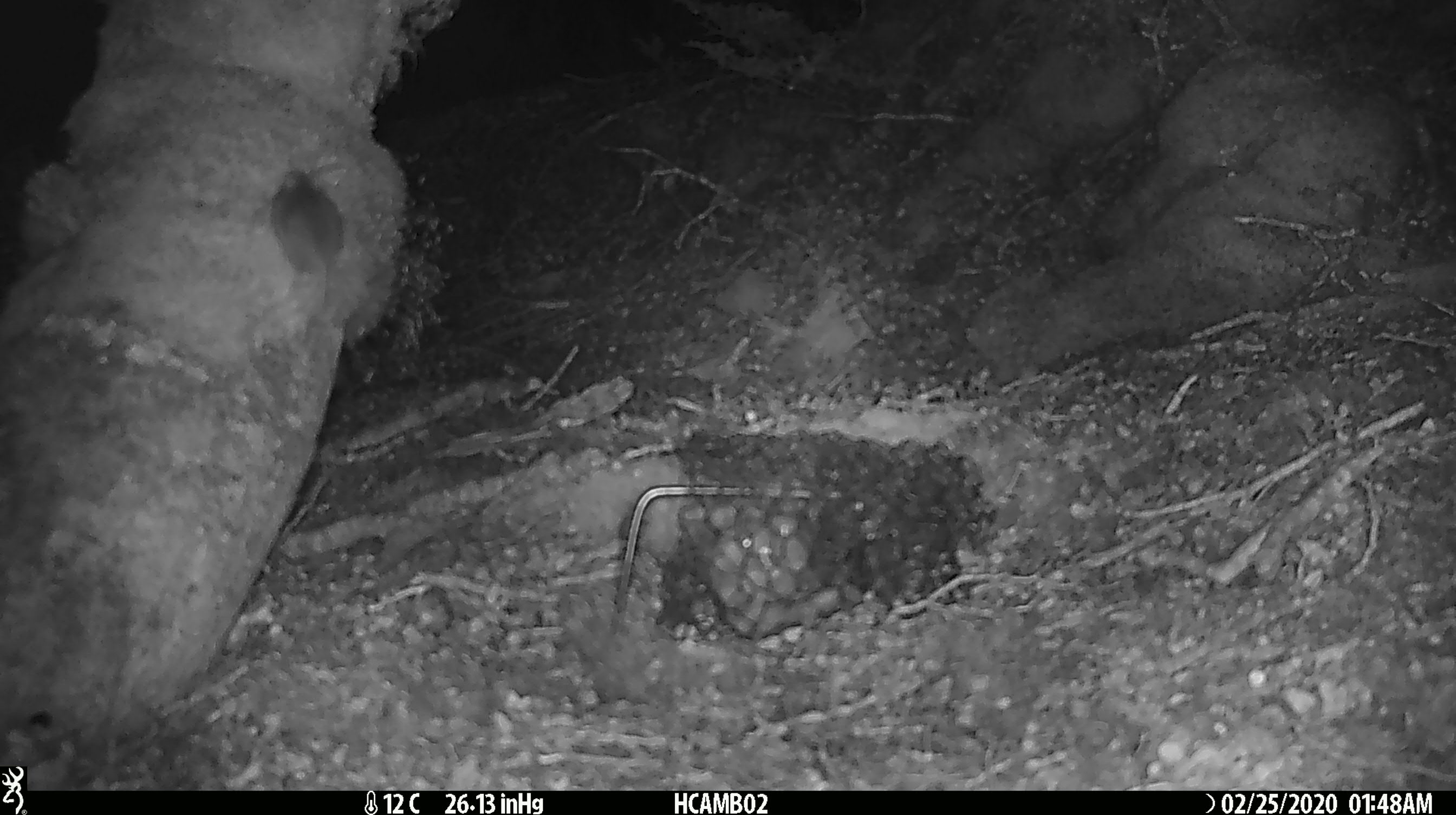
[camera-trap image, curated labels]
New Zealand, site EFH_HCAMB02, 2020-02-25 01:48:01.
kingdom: Animalia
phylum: Chordata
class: Mammalia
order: Rodentia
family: Muridae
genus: Mus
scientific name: Mus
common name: mouse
Mouse (Mus).